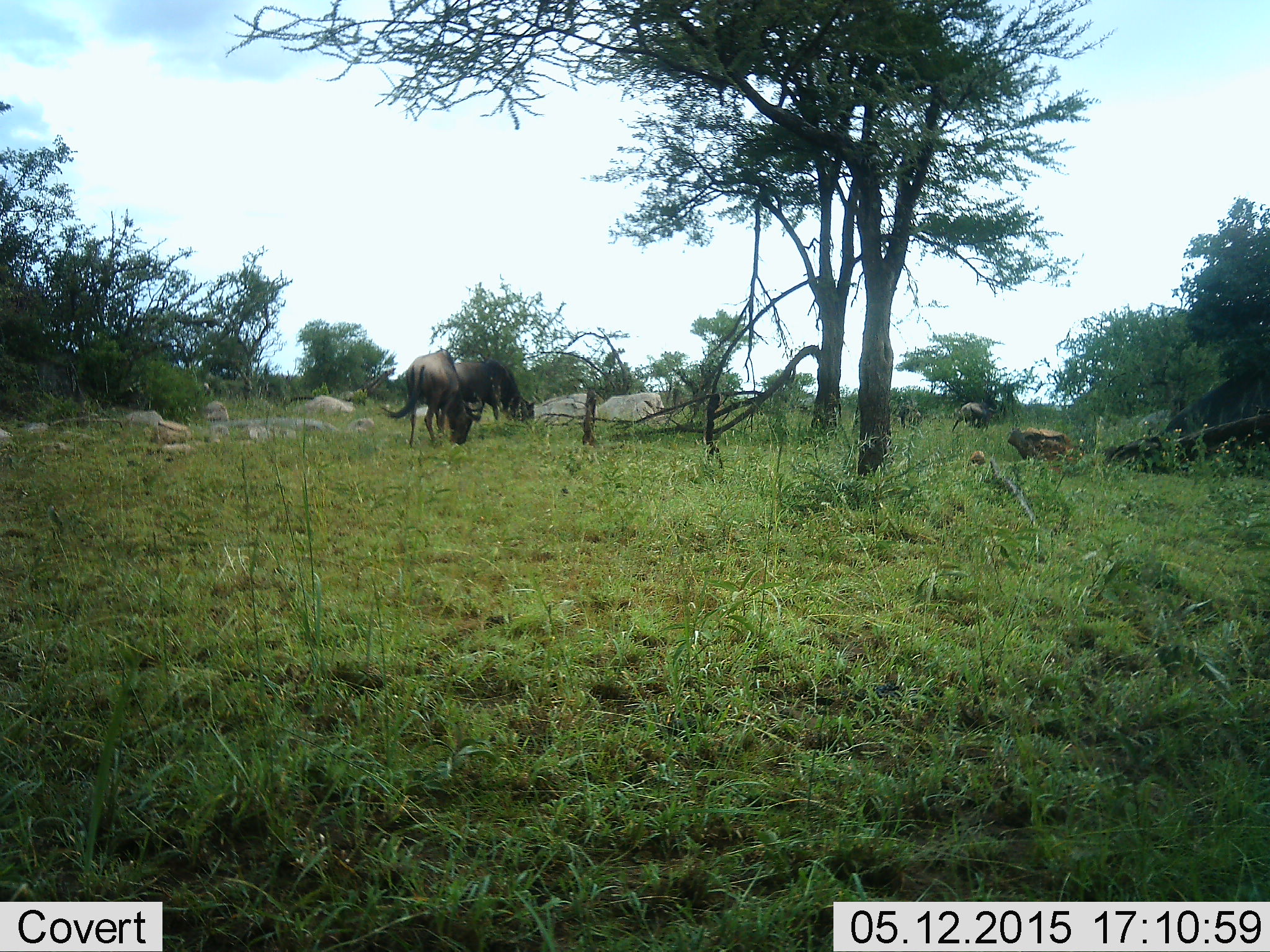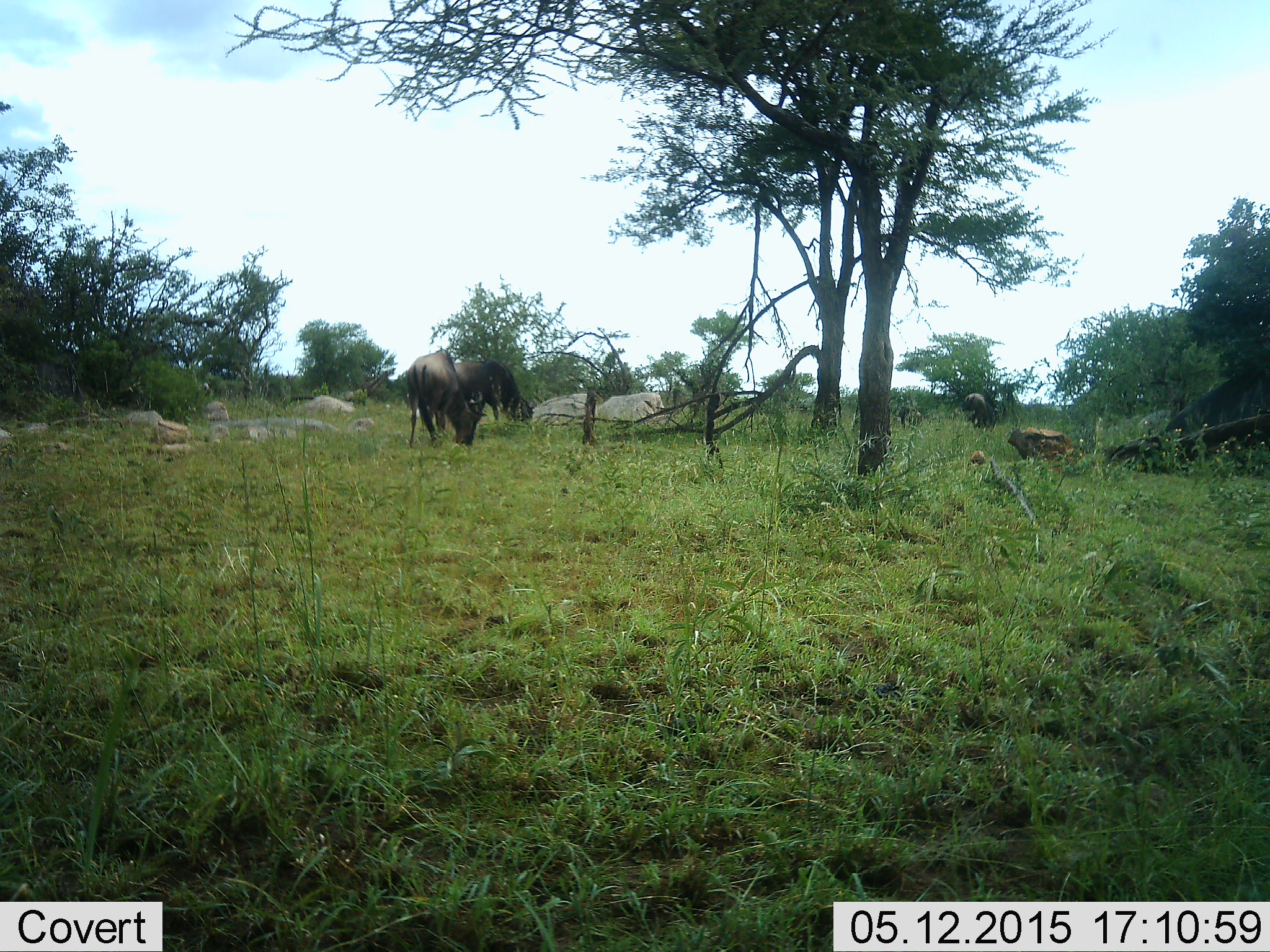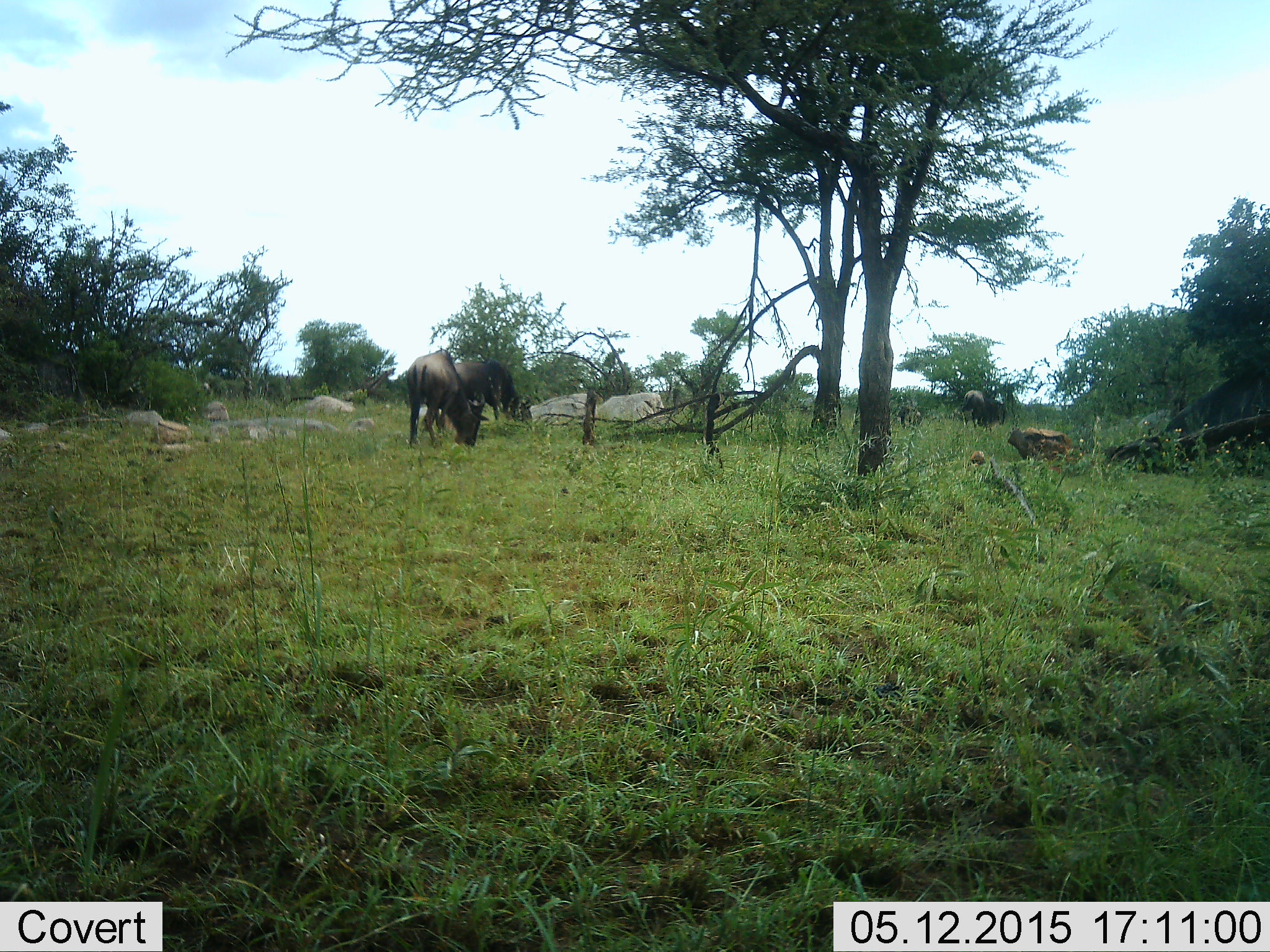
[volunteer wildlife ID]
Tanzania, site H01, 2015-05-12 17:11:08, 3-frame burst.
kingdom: Animalia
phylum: Chordata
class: Mammalia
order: Artiodactyla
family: Bovidae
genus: Connochaetes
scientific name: Connochaetes taurinus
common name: blue wildebeest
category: wildebeest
Wildebeest (blue wildebeest) (Connochaetes taurinus), count 3. Behavior (volunteer vote fractions): standing 30%, resting 0%, moving 10%, interacting 0%. Young present (vote fraction): 0%. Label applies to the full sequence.